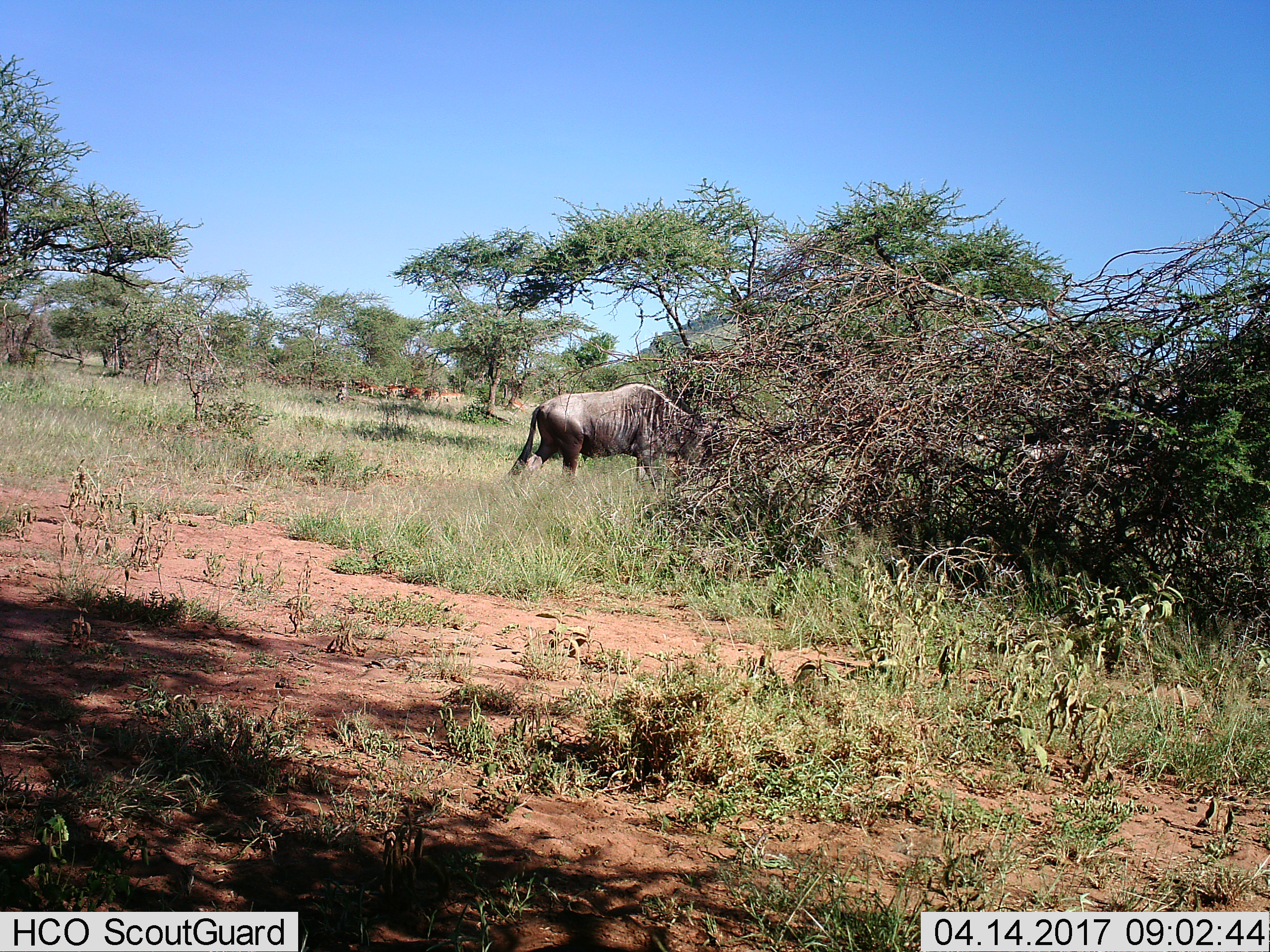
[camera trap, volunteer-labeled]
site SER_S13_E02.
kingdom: Animalia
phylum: Chordata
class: Mammalia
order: Artiodactyla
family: Bovidae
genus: Connochaetes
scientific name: Connochaetes taurinus taurinus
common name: blue wildebeest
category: wildebeestblue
Wildebeestblue (blue wildebeest) (Connochaetes taurinus taurinus), count 1. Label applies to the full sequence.